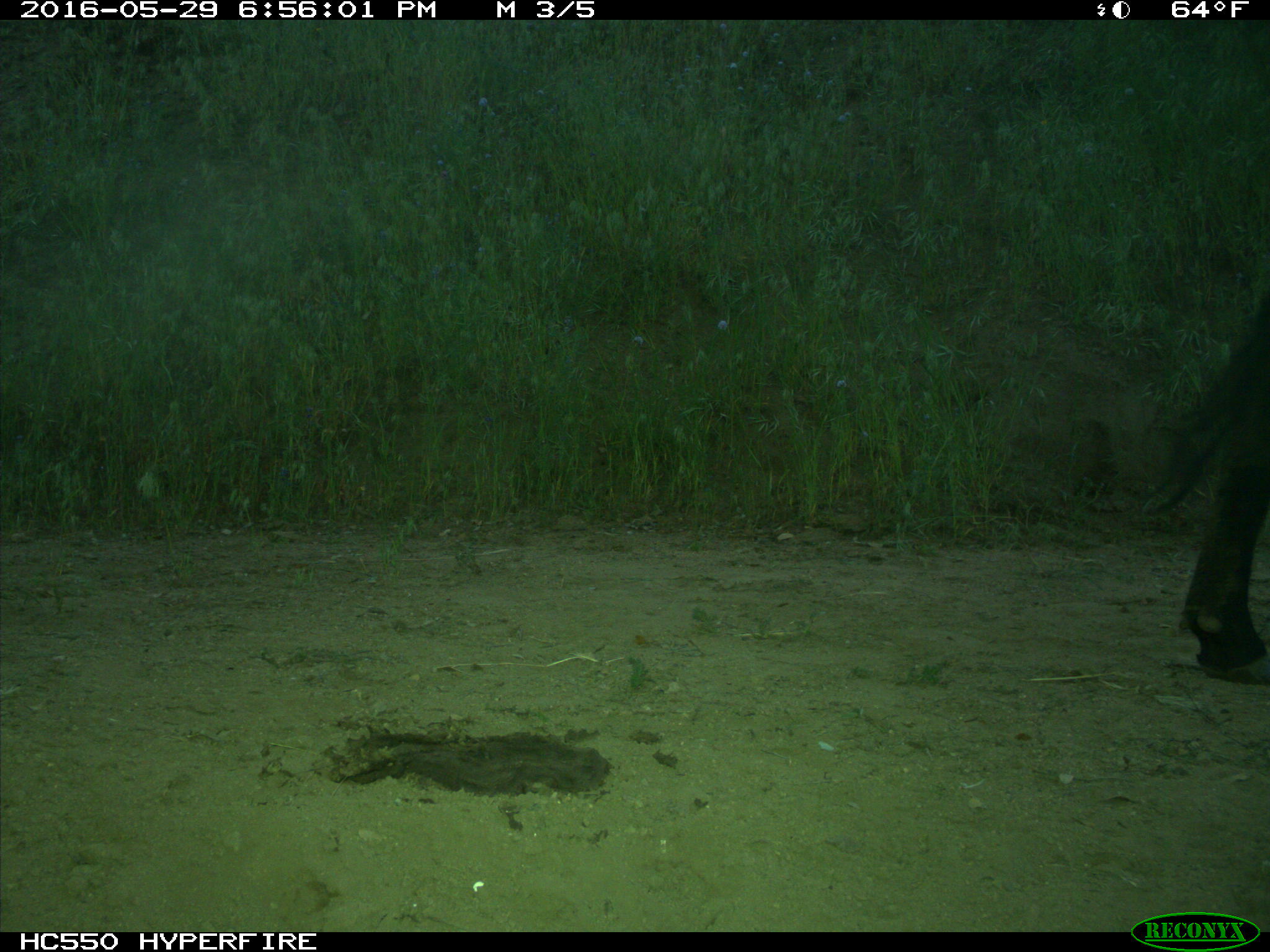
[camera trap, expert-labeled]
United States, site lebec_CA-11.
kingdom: Animalia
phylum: Chordata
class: Mammalia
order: Artiodactyla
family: Bovidae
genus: Bos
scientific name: Bos taurus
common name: domestic cow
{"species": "Bos taurus (domestic cow)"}